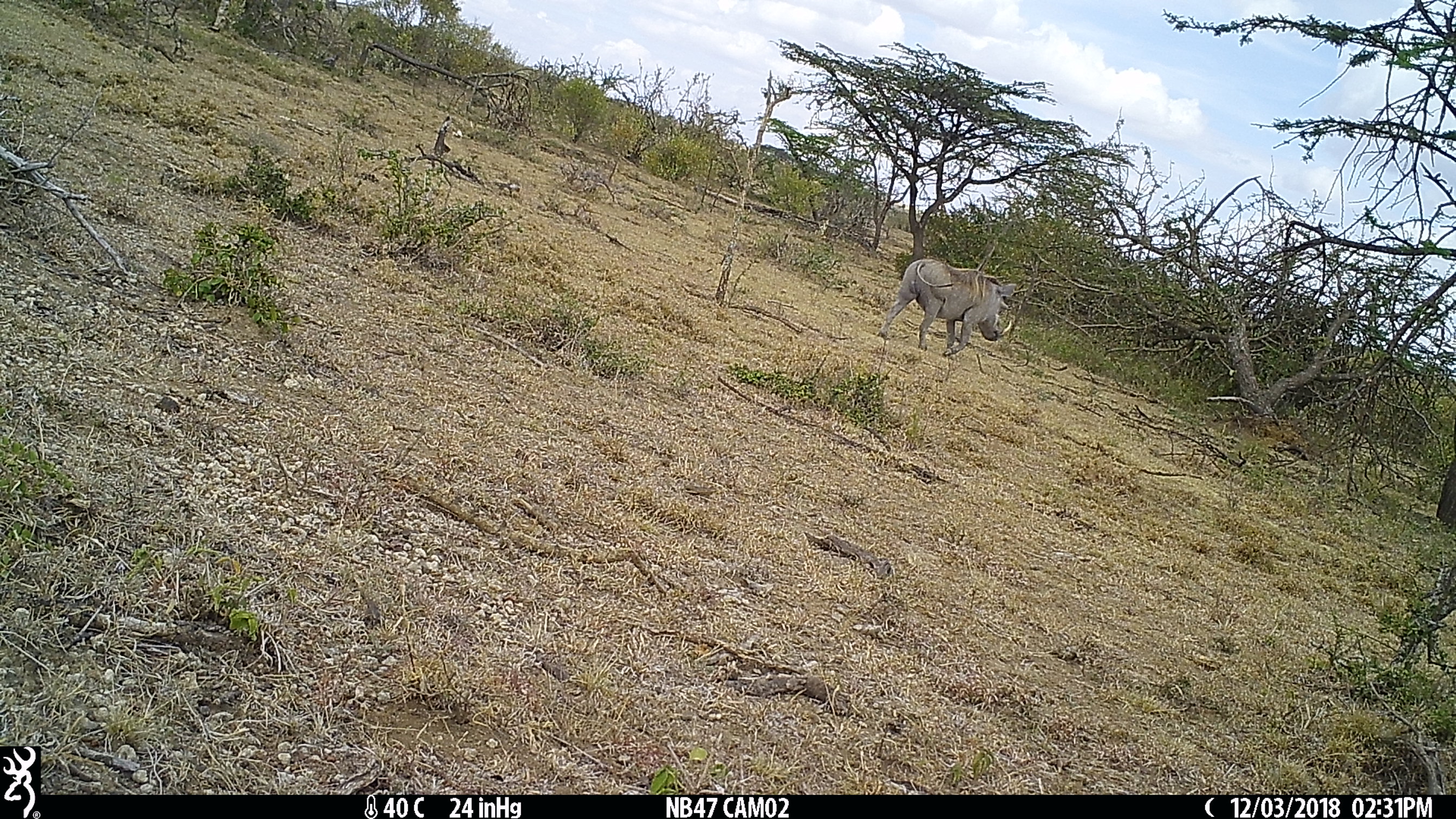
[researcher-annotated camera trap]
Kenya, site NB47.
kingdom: Animalia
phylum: Chordata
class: Mammalia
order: Artiodactyla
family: Suidae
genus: Phacochoerus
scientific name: Phacochoerus africanus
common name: common warthog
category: warthog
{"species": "warthog (common warthog) (Phacochoerus africanus)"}